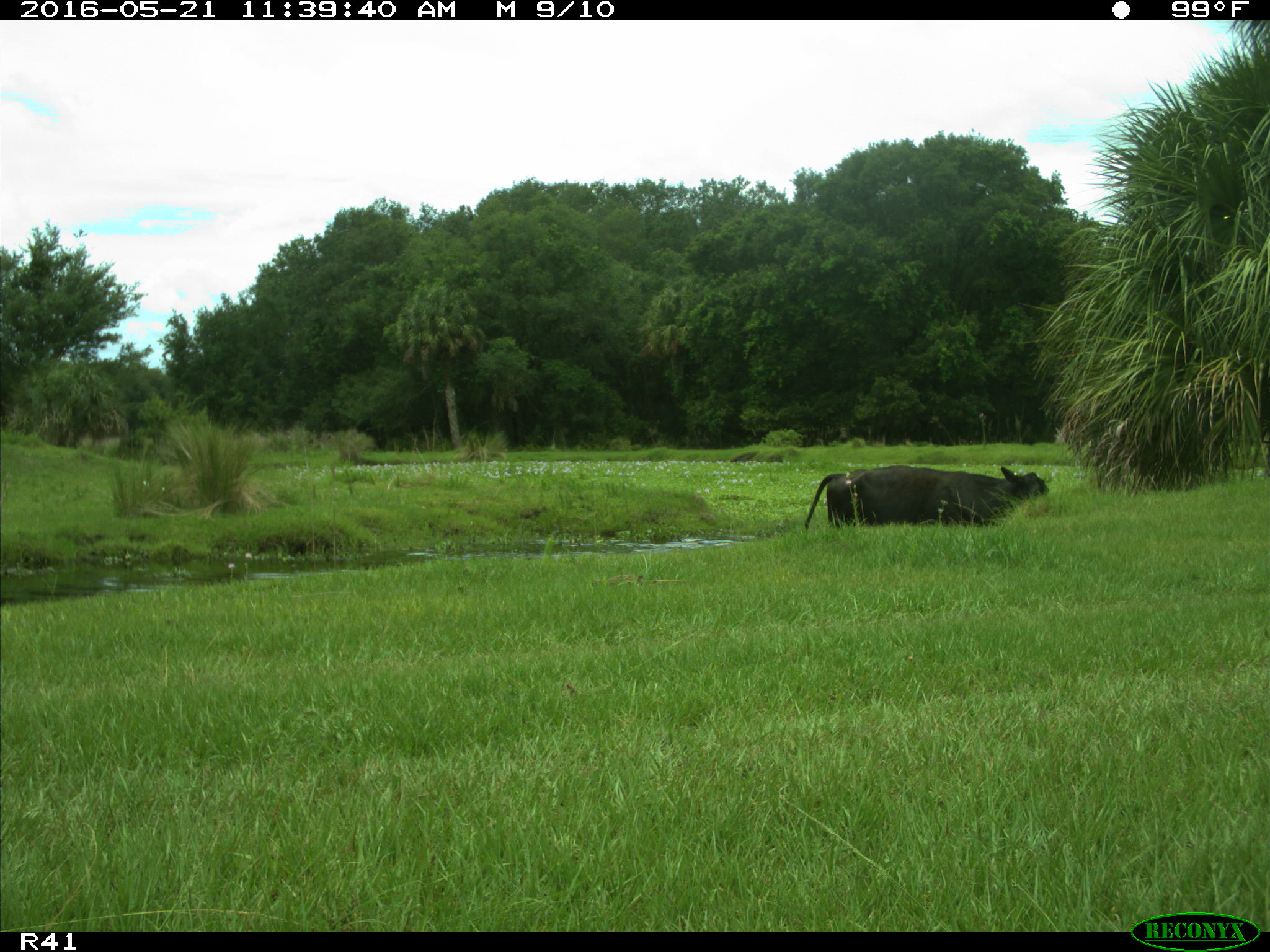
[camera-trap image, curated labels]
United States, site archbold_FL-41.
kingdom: Animalia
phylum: Chordata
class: Mammalia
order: Artiodactyla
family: Bovidae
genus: Bos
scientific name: Bos taurus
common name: domestic cow